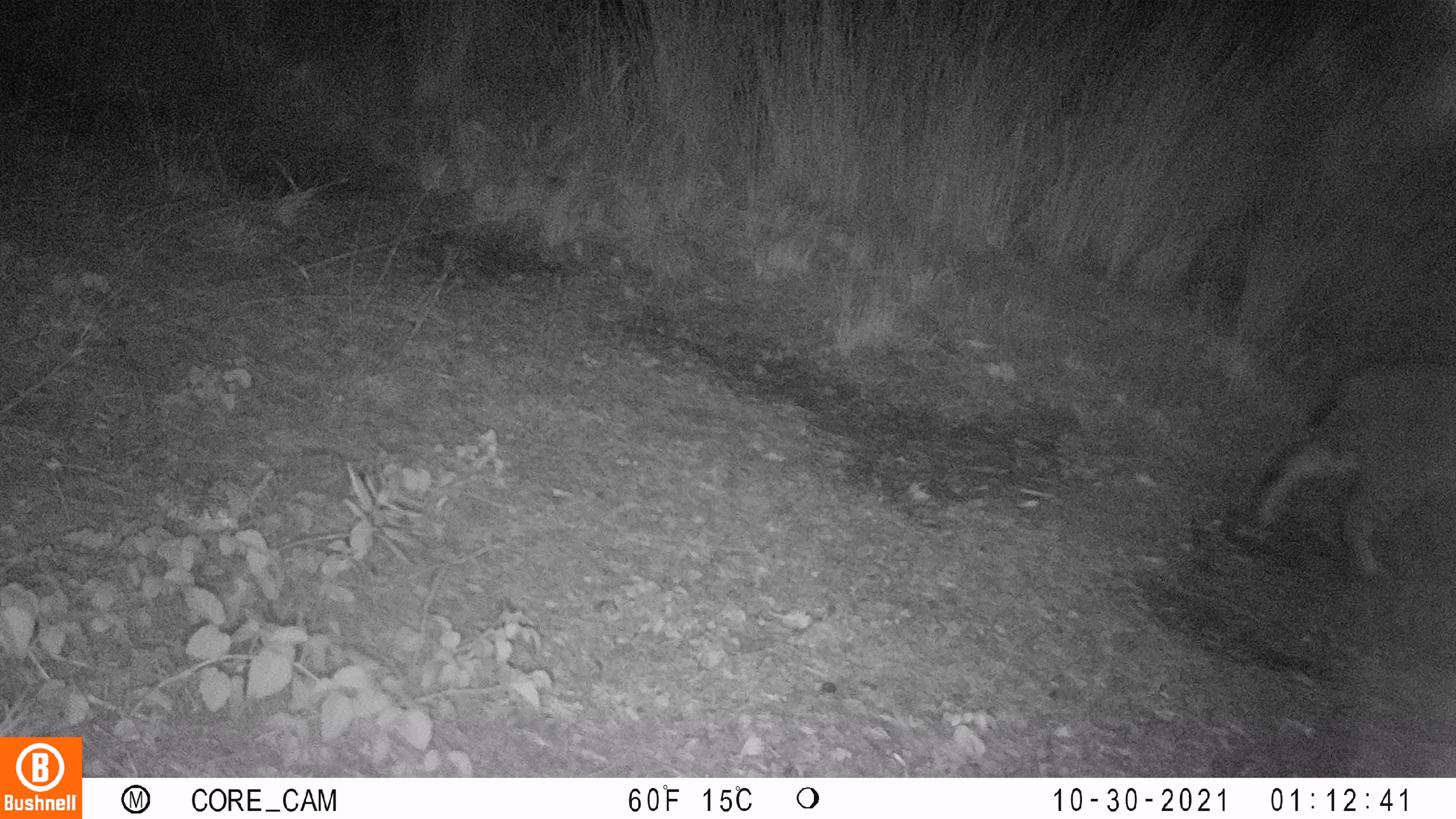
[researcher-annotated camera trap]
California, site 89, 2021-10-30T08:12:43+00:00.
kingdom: Animalia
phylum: Chordata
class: Mammalia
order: Carnivora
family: Felidae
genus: Lynx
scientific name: Lynx rufus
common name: bobcat